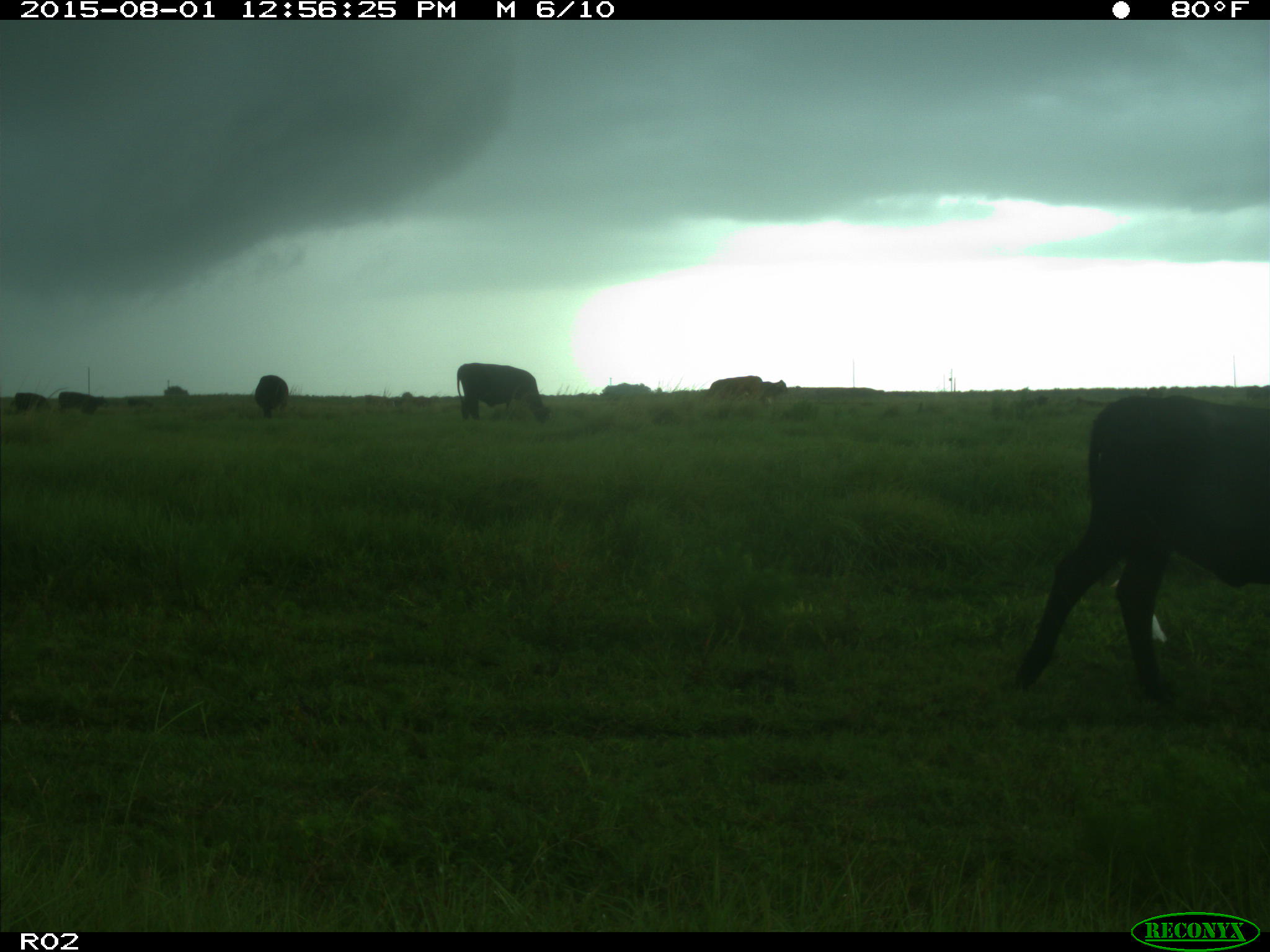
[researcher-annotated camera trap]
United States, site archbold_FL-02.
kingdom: Animalia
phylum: Chordata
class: Mammalia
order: Artiodactyla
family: Bovidae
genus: Bos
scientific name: Bos taurus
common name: domestic cow